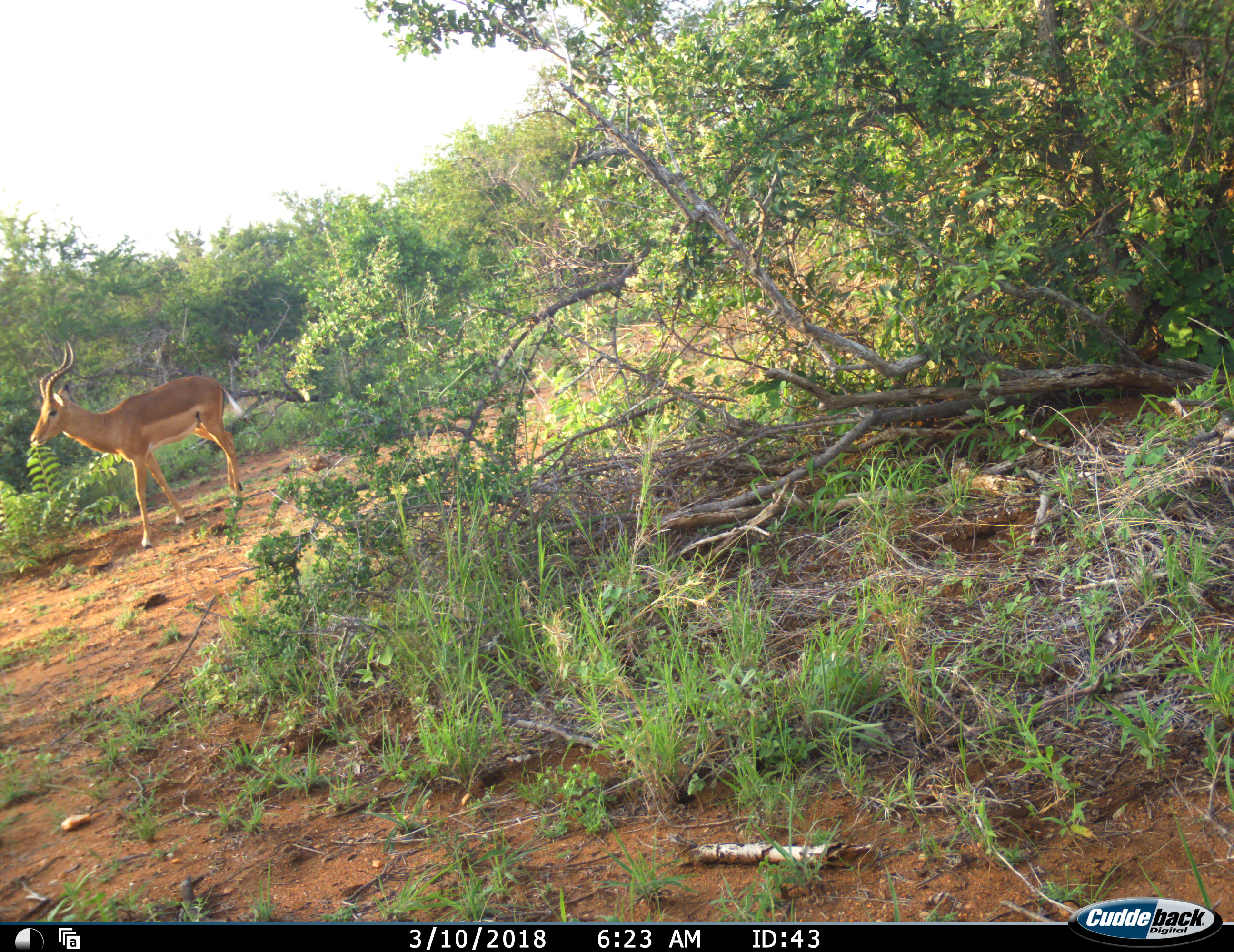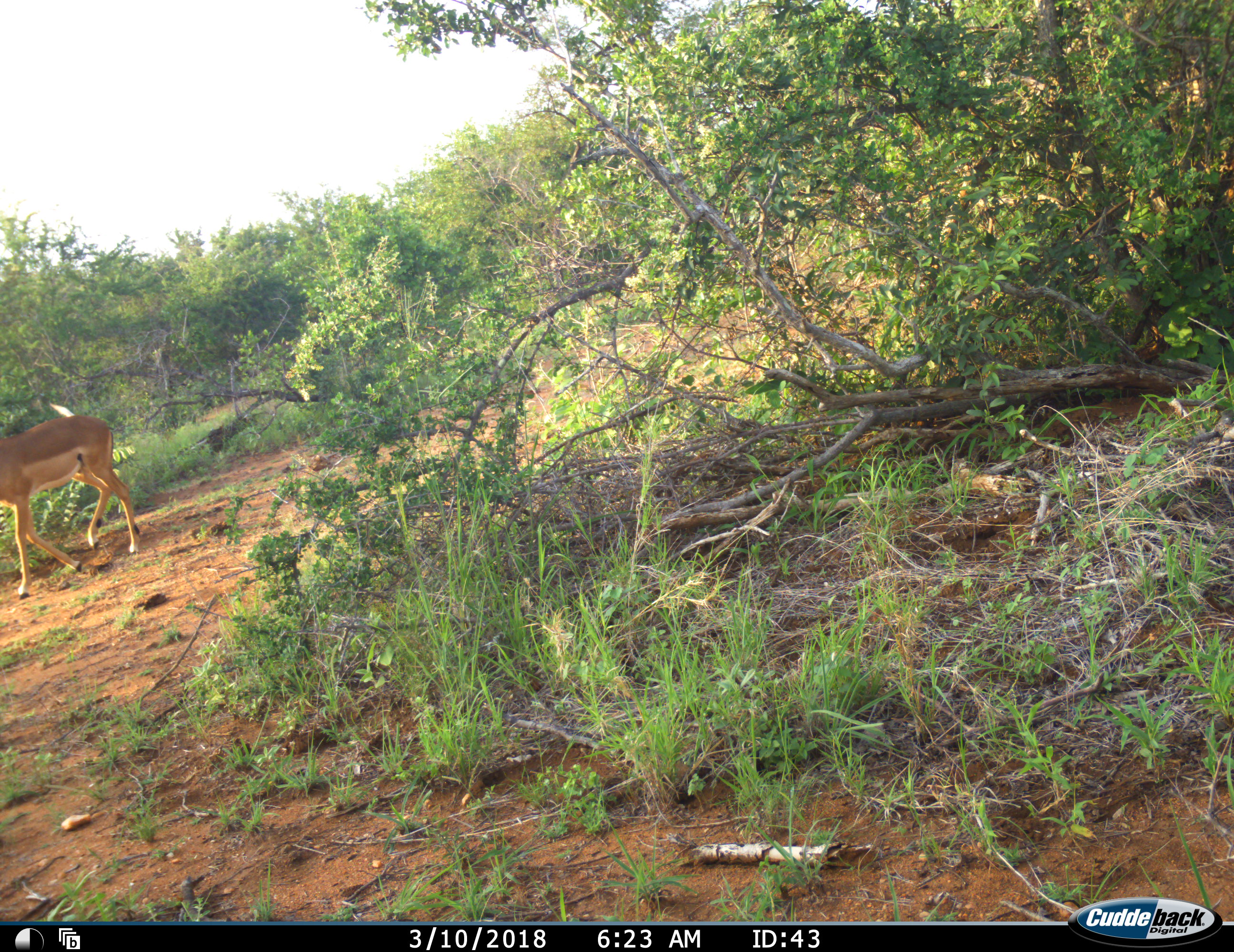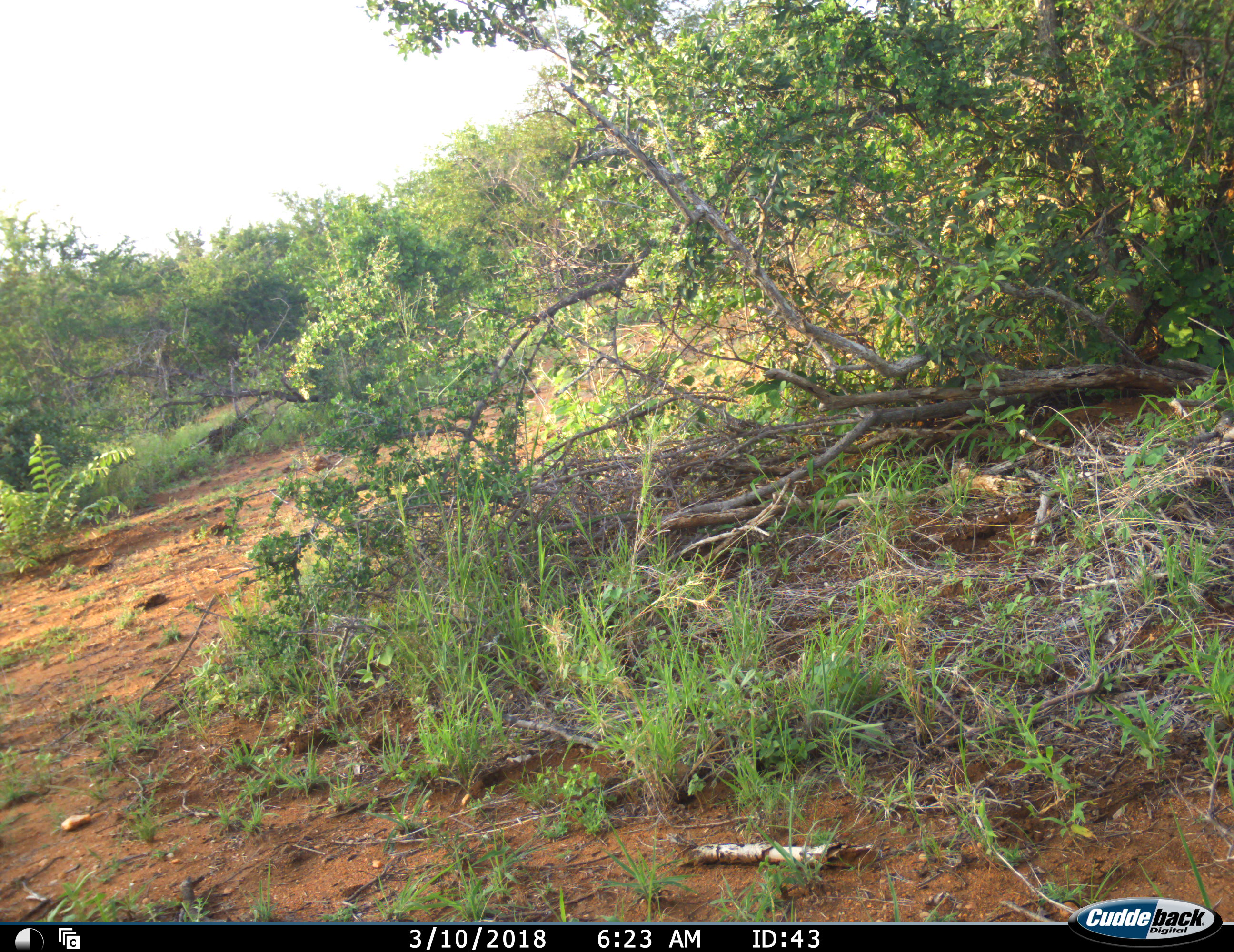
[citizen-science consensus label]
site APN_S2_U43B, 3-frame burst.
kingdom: Animalia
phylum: Chordata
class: Mammalia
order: Artiodactyla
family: Bovidae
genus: Aepyceros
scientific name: Aepyceros melampus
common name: impala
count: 1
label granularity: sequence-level